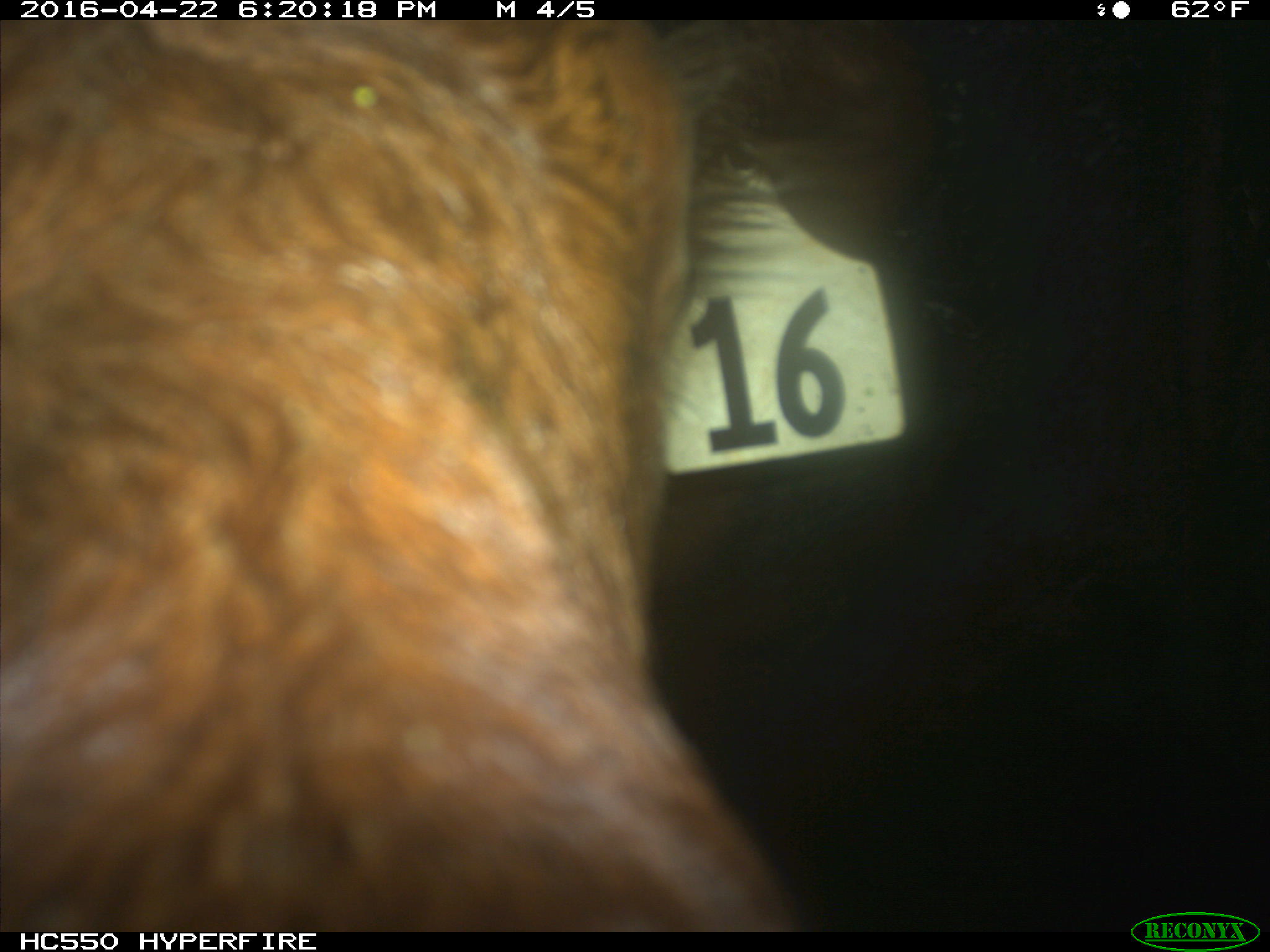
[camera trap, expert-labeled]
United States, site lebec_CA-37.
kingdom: Animalia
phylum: Chordata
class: Mammalia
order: Artiodactyla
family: Bovidae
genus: Bos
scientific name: Bos taurus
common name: domestic cow